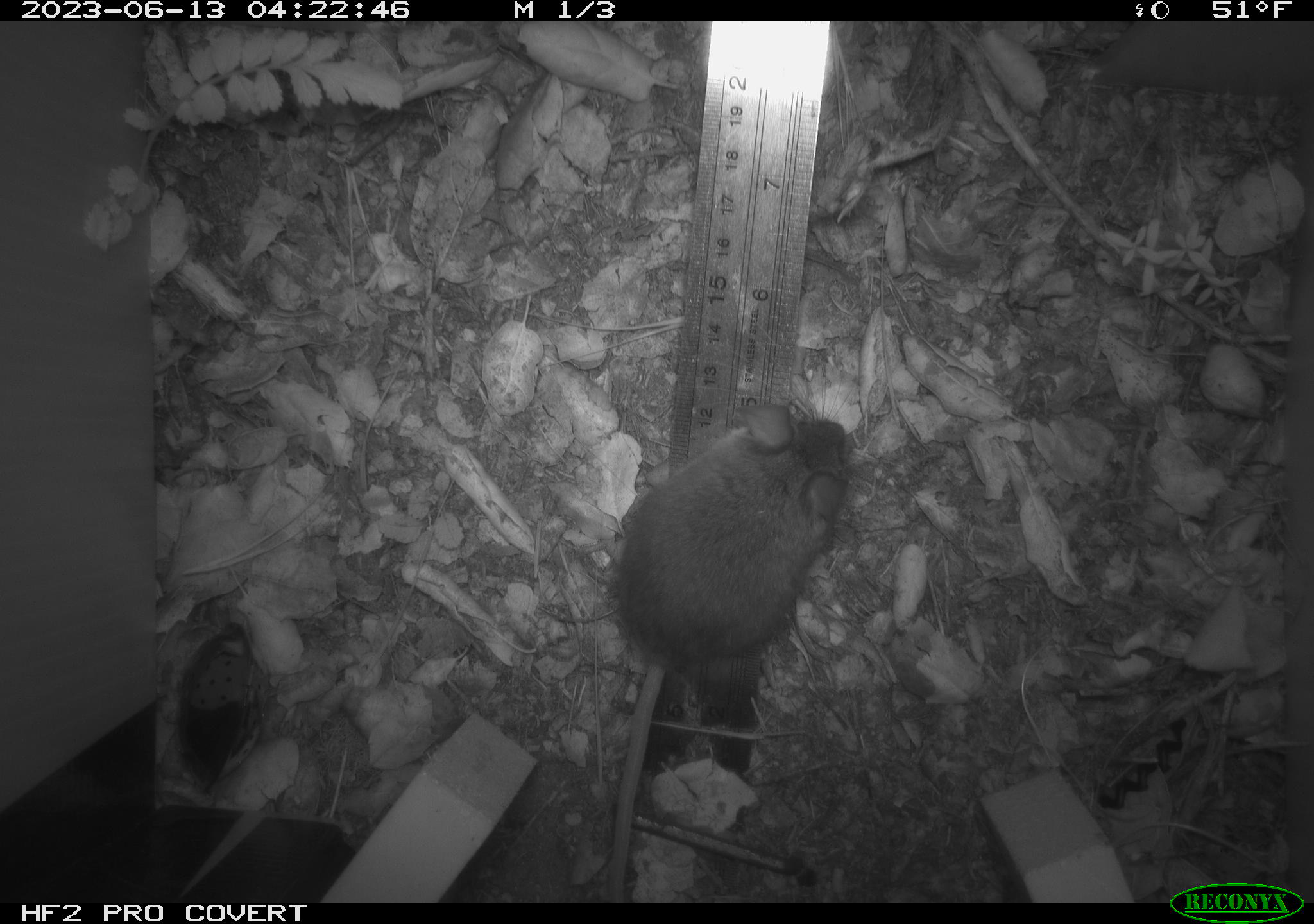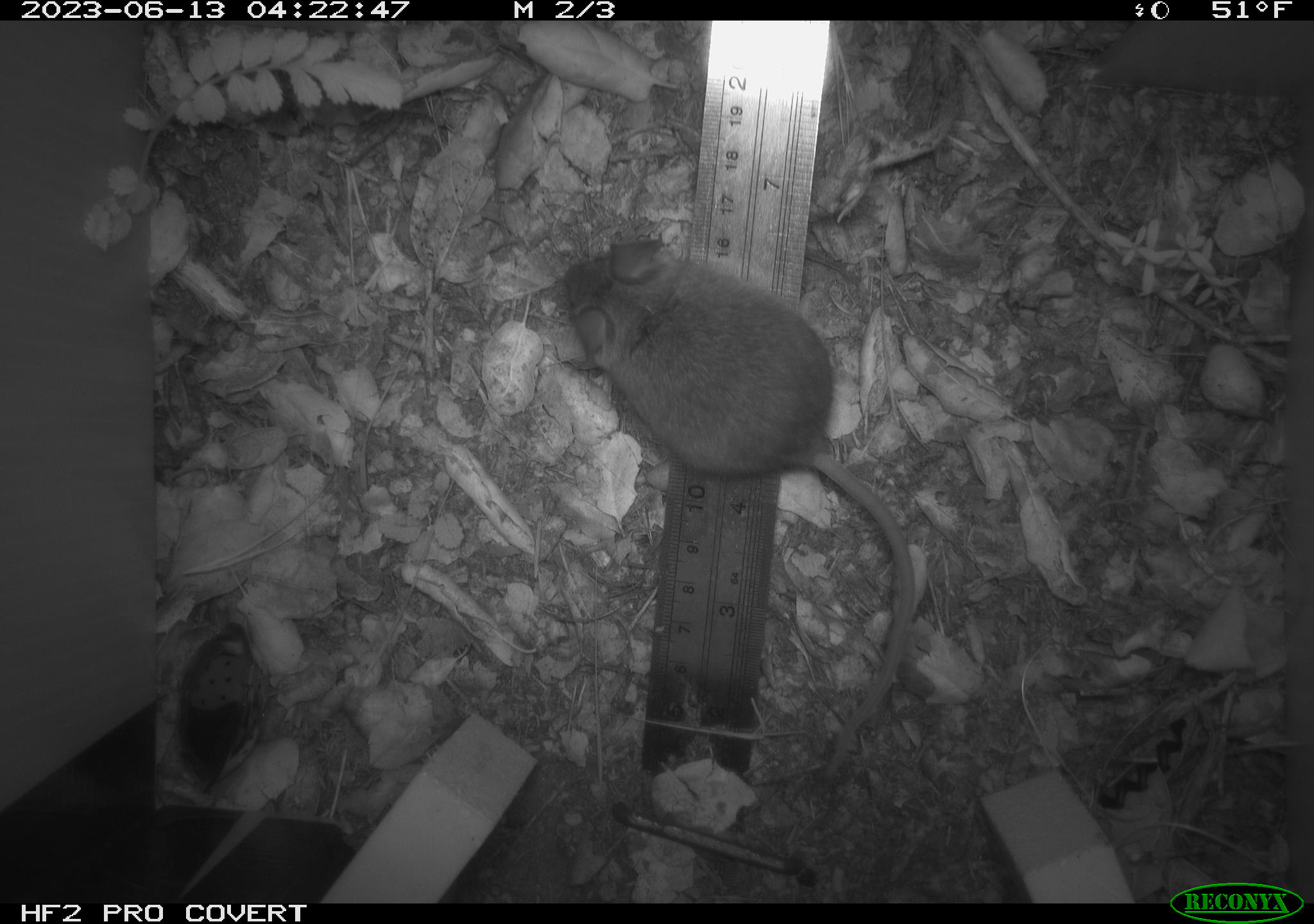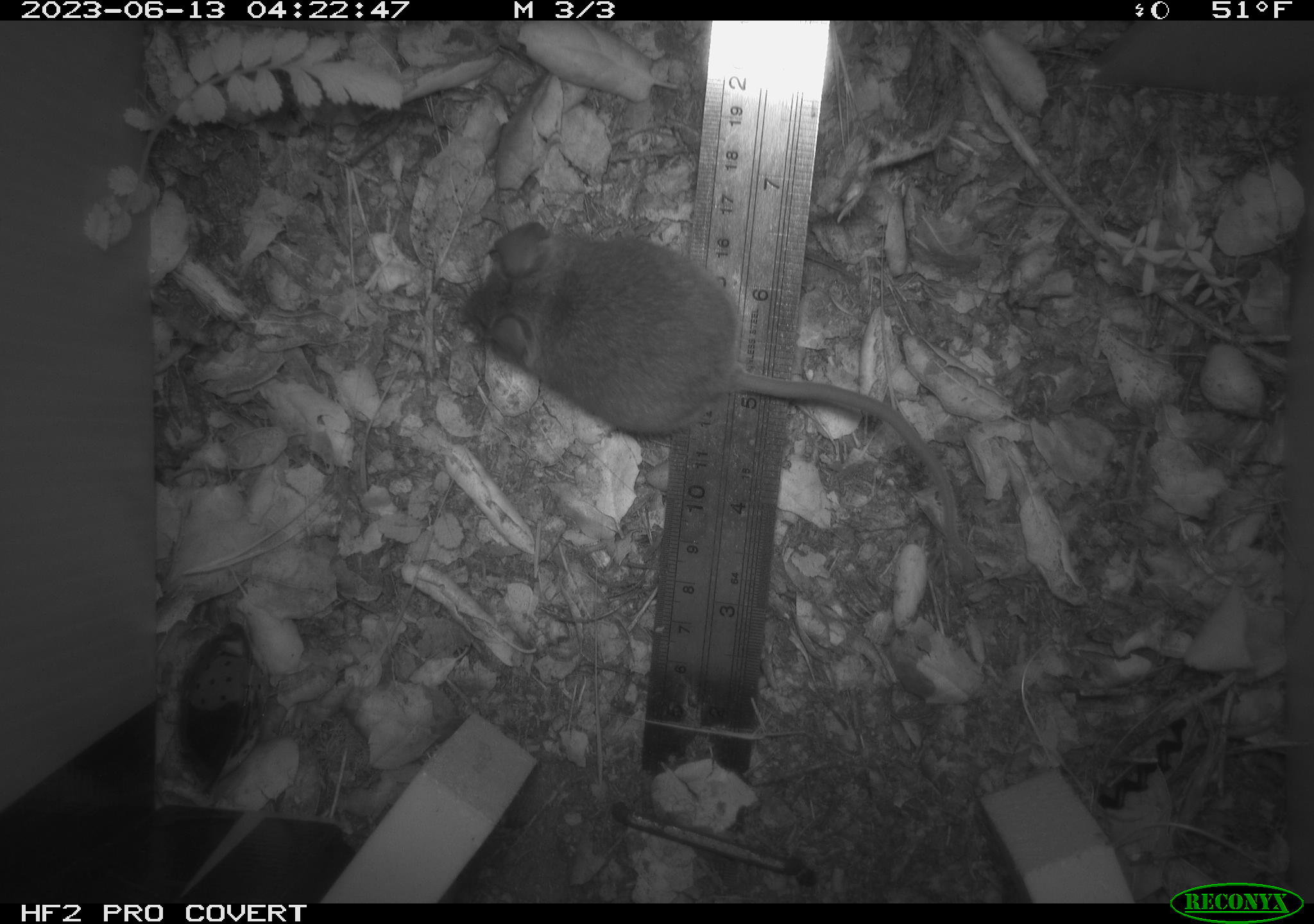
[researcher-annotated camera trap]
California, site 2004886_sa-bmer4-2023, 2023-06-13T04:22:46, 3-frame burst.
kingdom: Animalia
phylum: Chordata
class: Mammalia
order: Rodentia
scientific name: Rodentia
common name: mouse species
Mouse species (Rodentia).